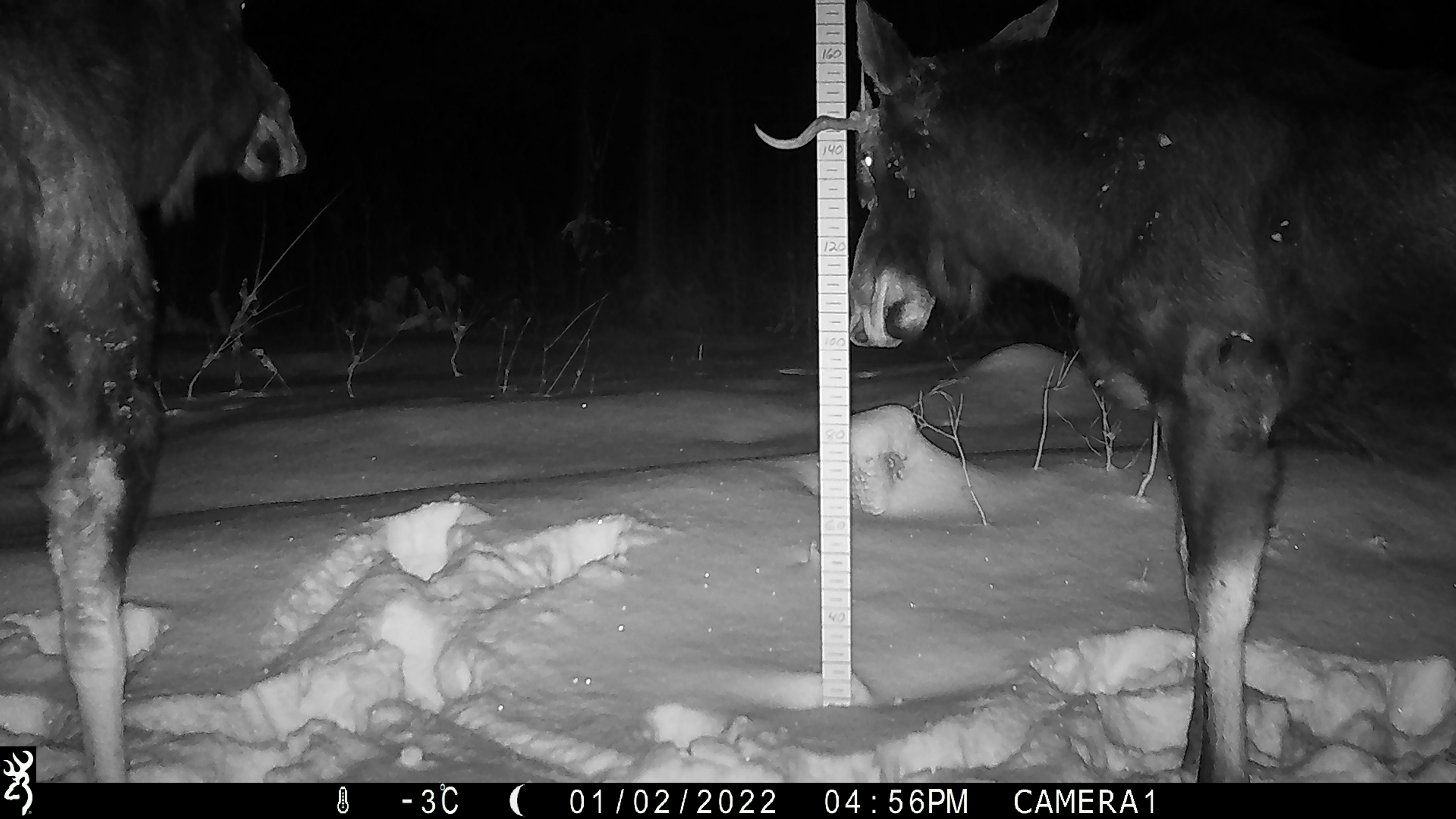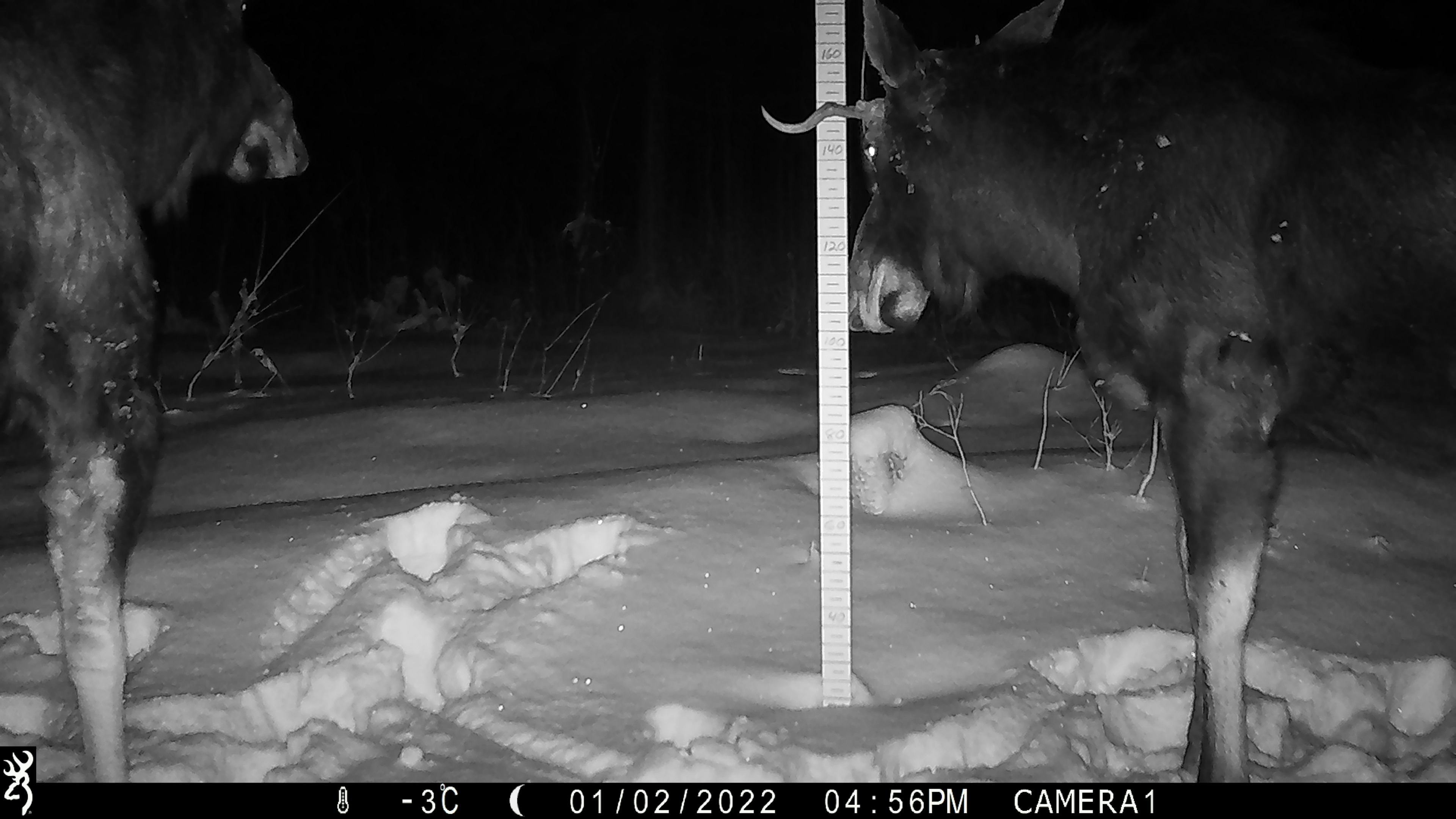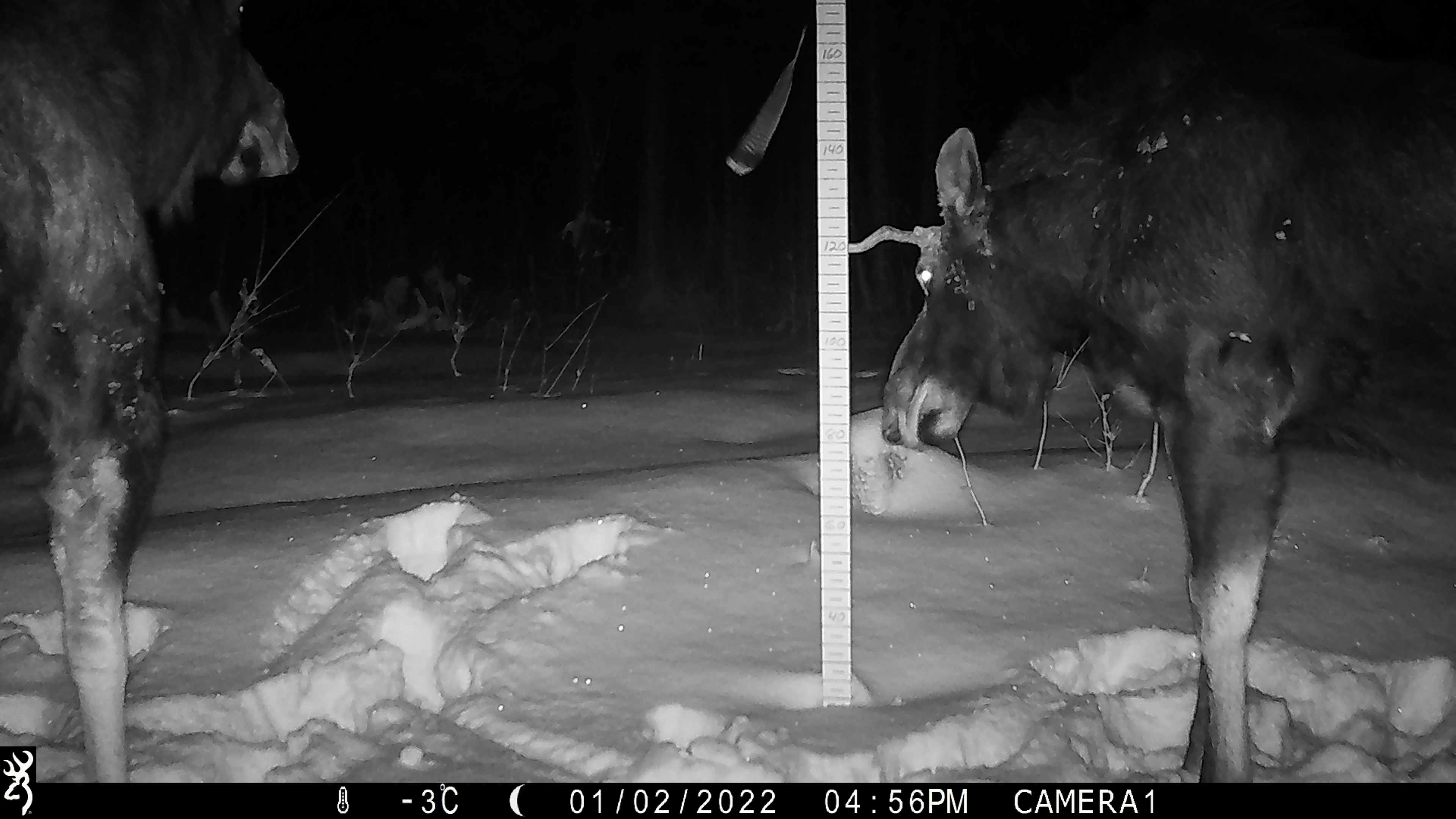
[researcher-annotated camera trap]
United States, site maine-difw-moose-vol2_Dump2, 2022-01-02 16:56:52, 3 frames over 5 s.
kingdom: Animalia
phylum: Chordata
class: Mammalia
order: Artiodactyla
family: Cervidae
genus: Alces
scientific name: Alces alces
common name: moose